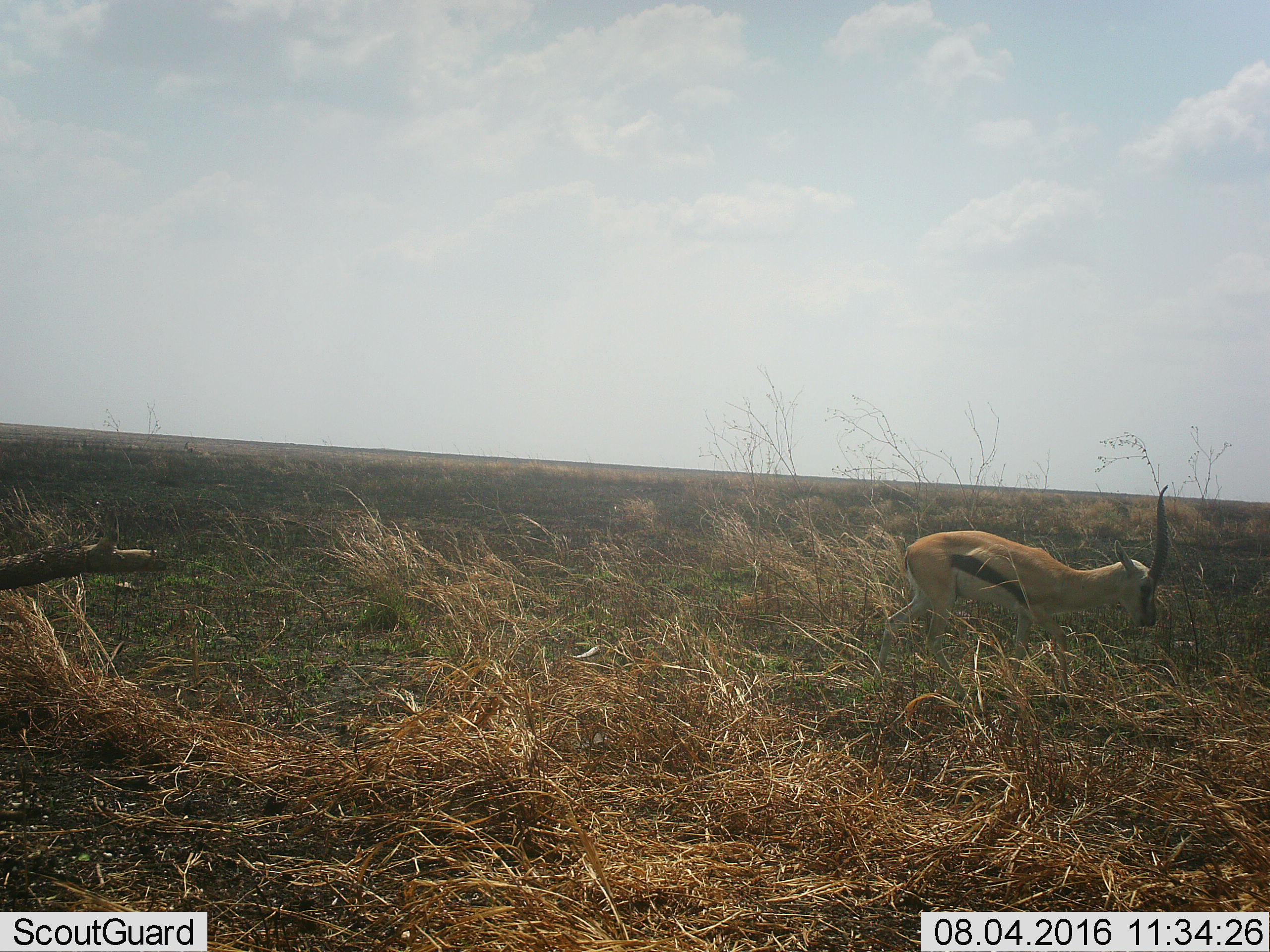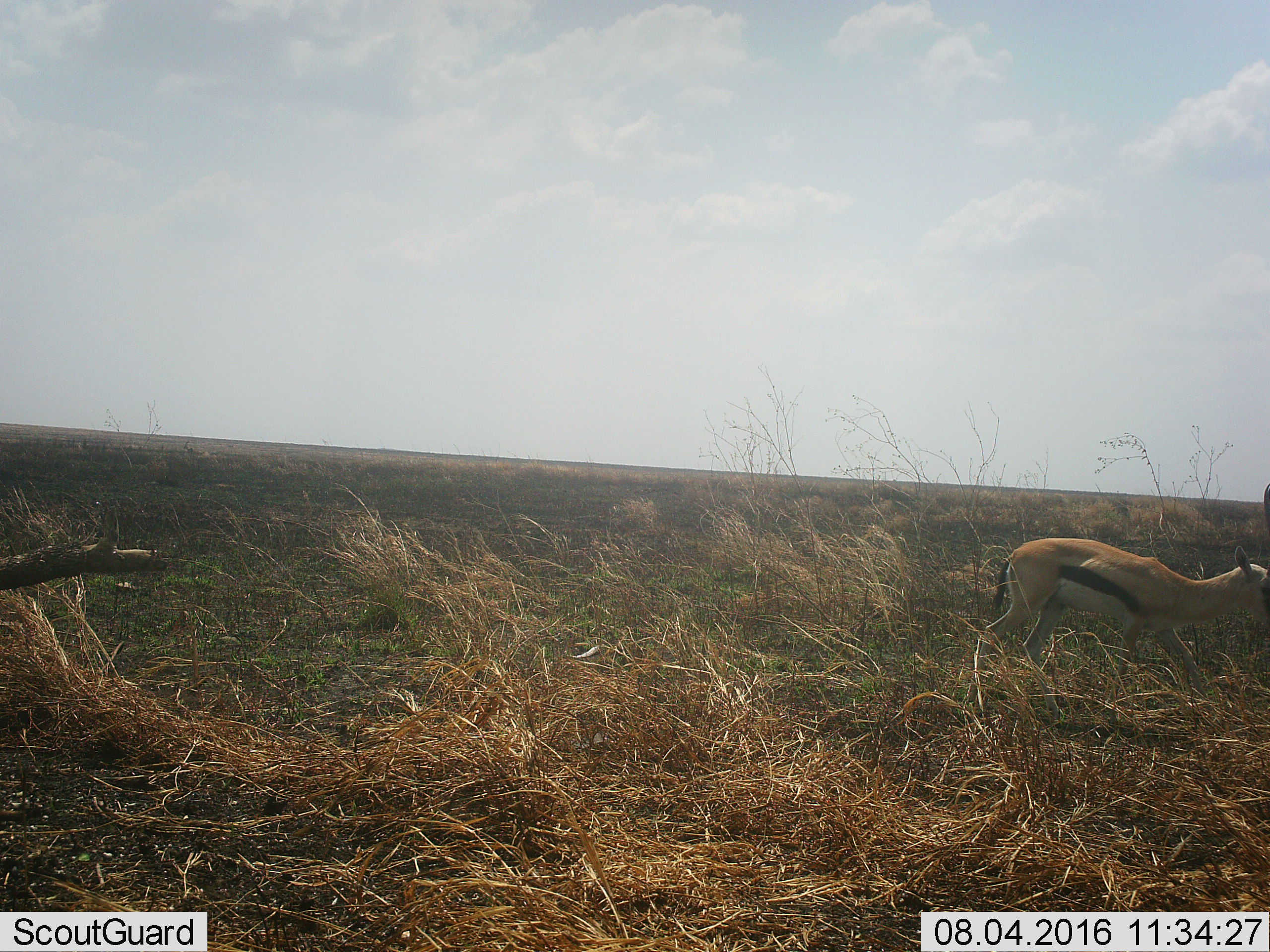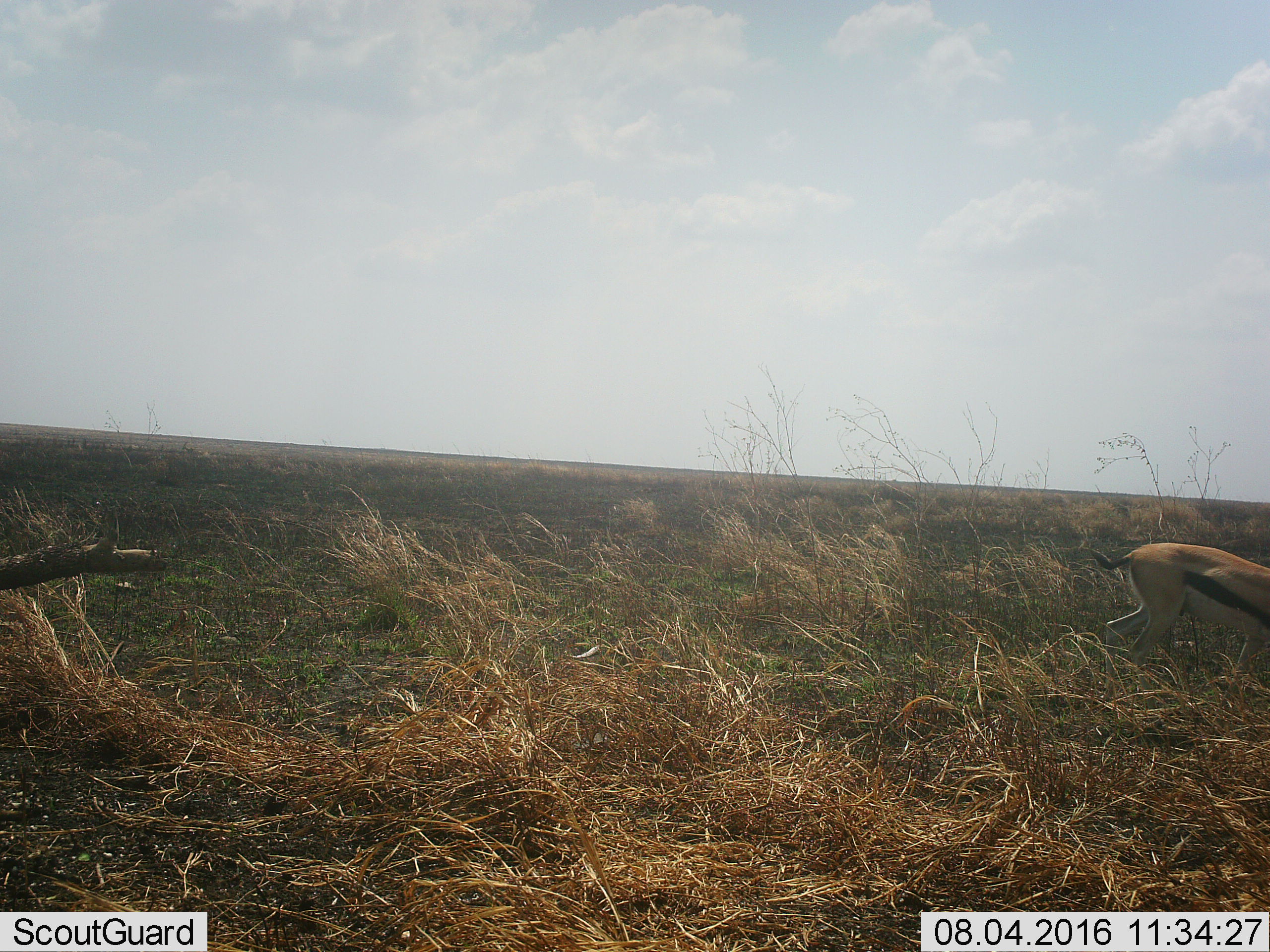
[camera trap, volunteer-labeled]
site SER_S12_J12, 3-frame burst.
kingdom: Animalia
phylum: Chordata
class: Mammalia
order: Artiodactyla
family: Bovidae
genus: Eudorcas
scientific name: Eudorcas thomsonii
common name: thomson's gazelle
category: gazellethomsons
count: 1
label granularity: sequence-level